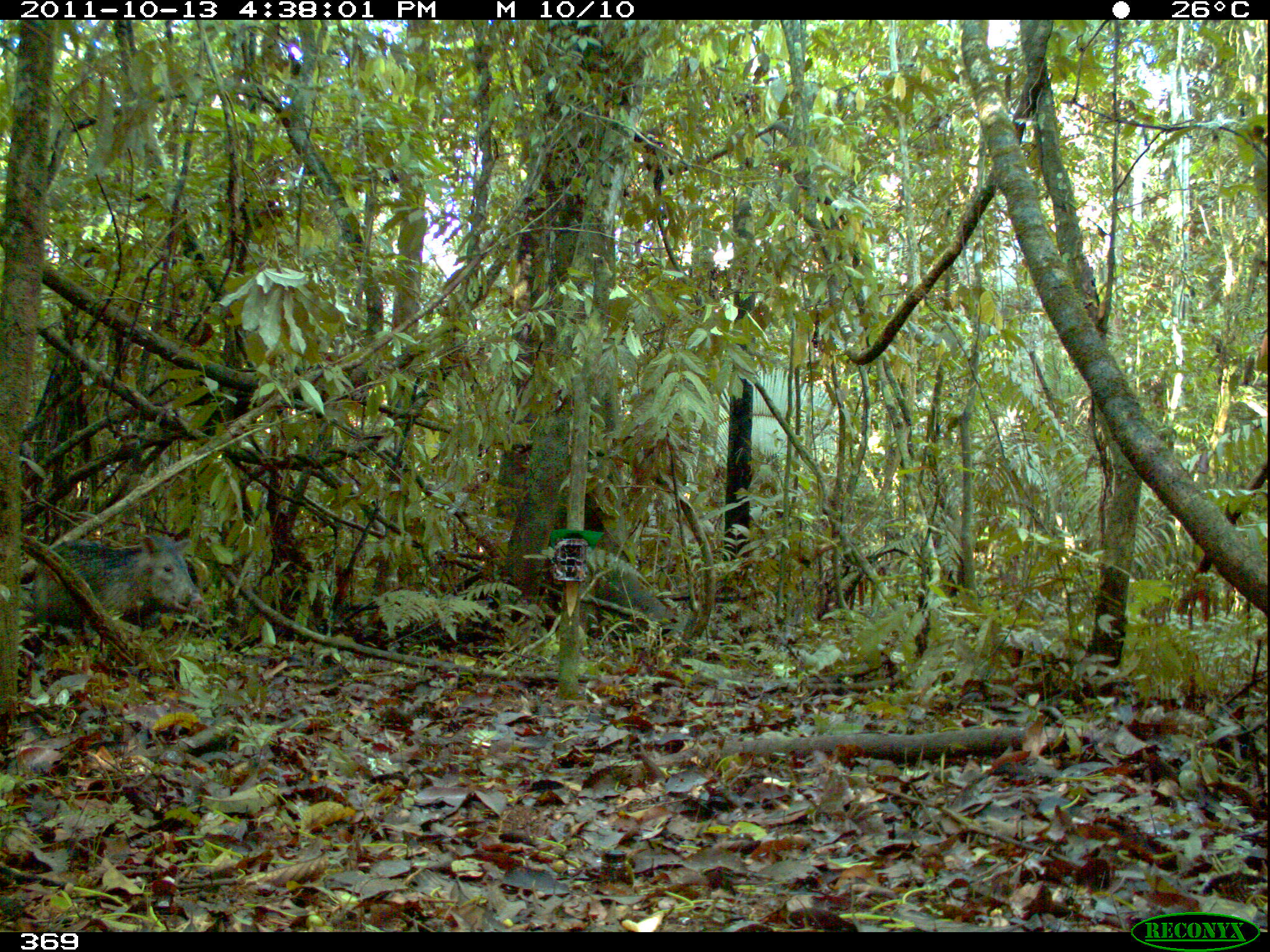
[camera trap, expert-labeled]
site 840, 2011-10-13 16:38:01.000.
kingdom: Animalia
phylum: Chordata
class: Mammalia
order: Artiodactyla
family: Tayassuidae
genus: Pecari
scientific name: Pecari tajacu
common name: collared peccary